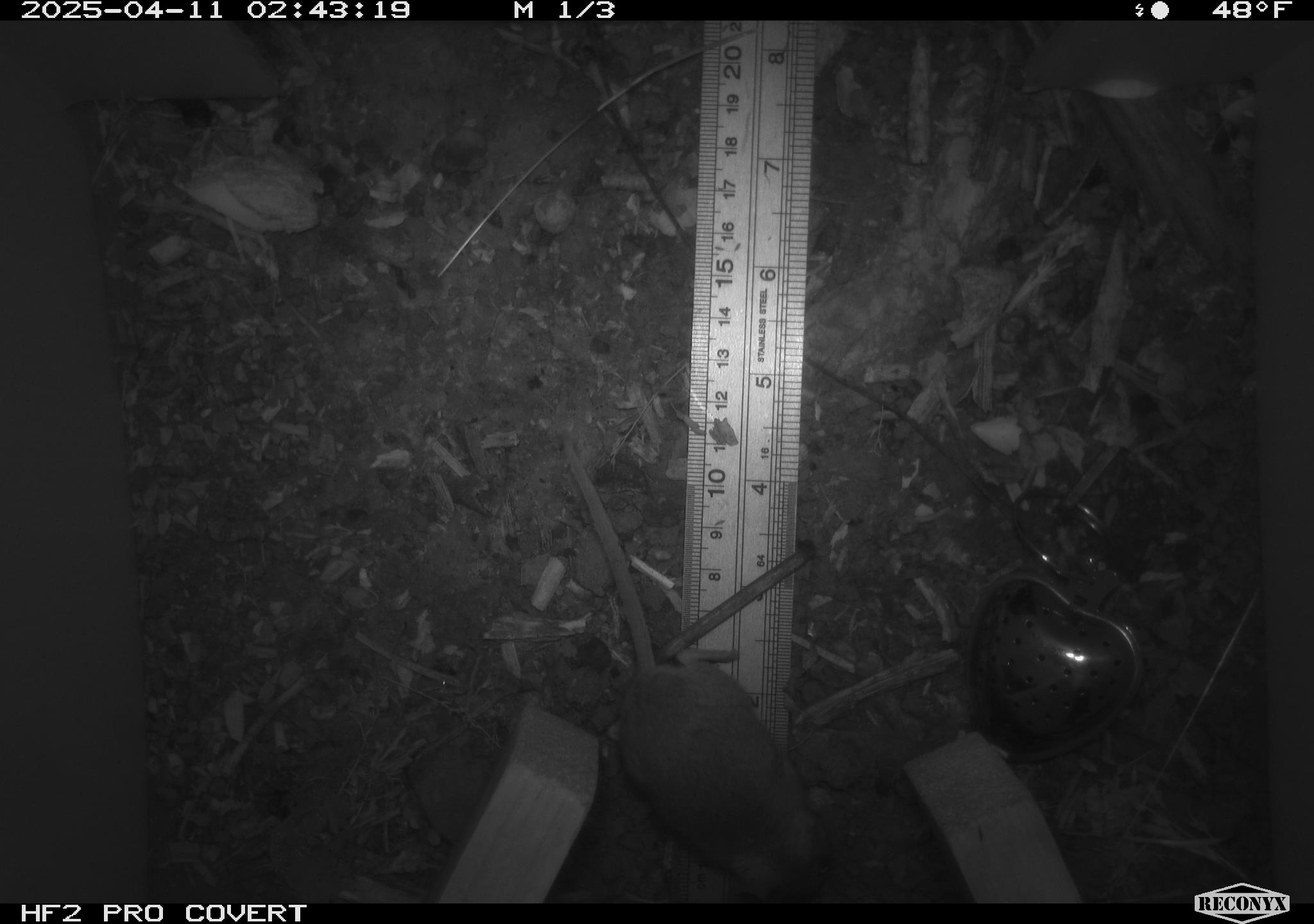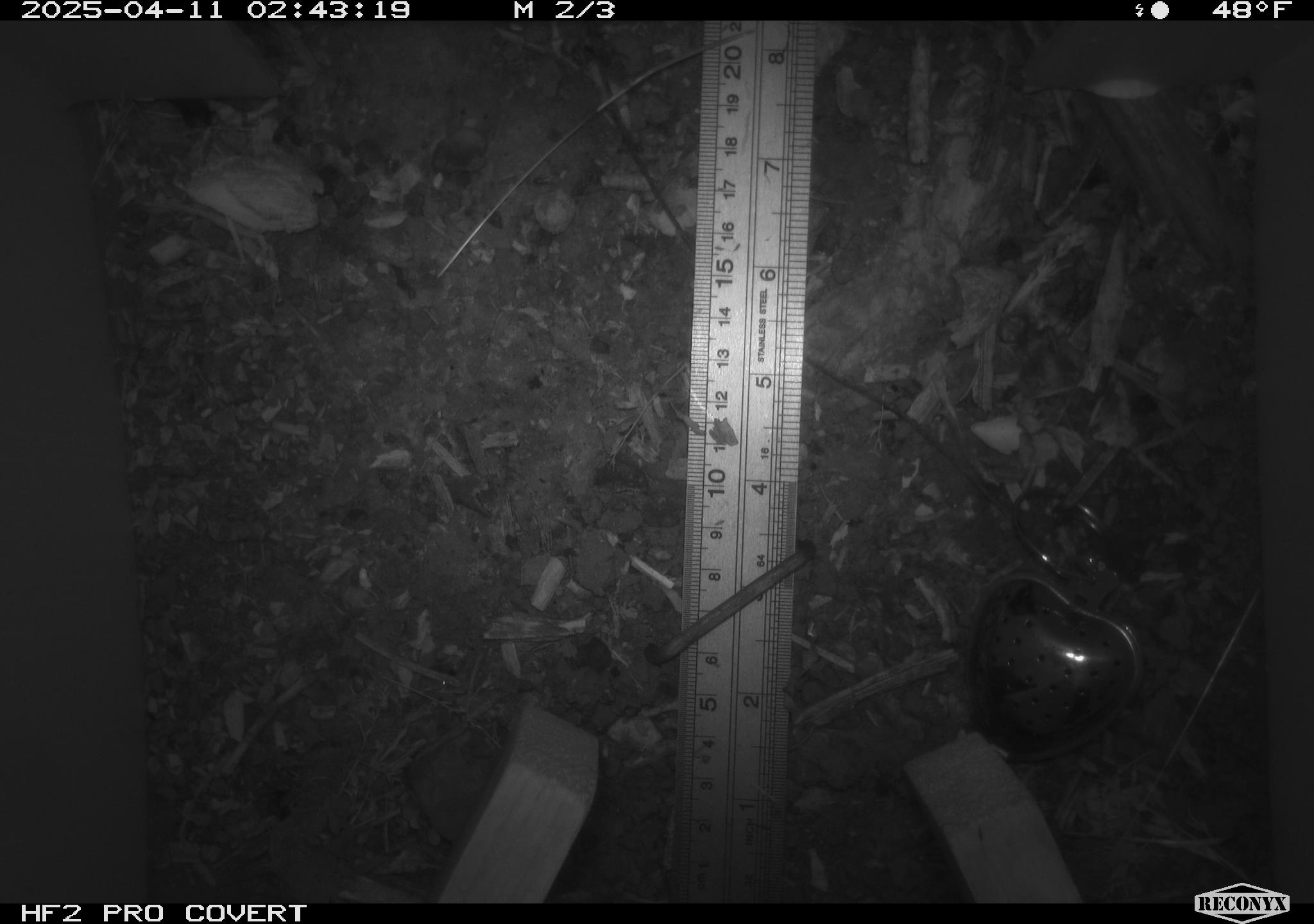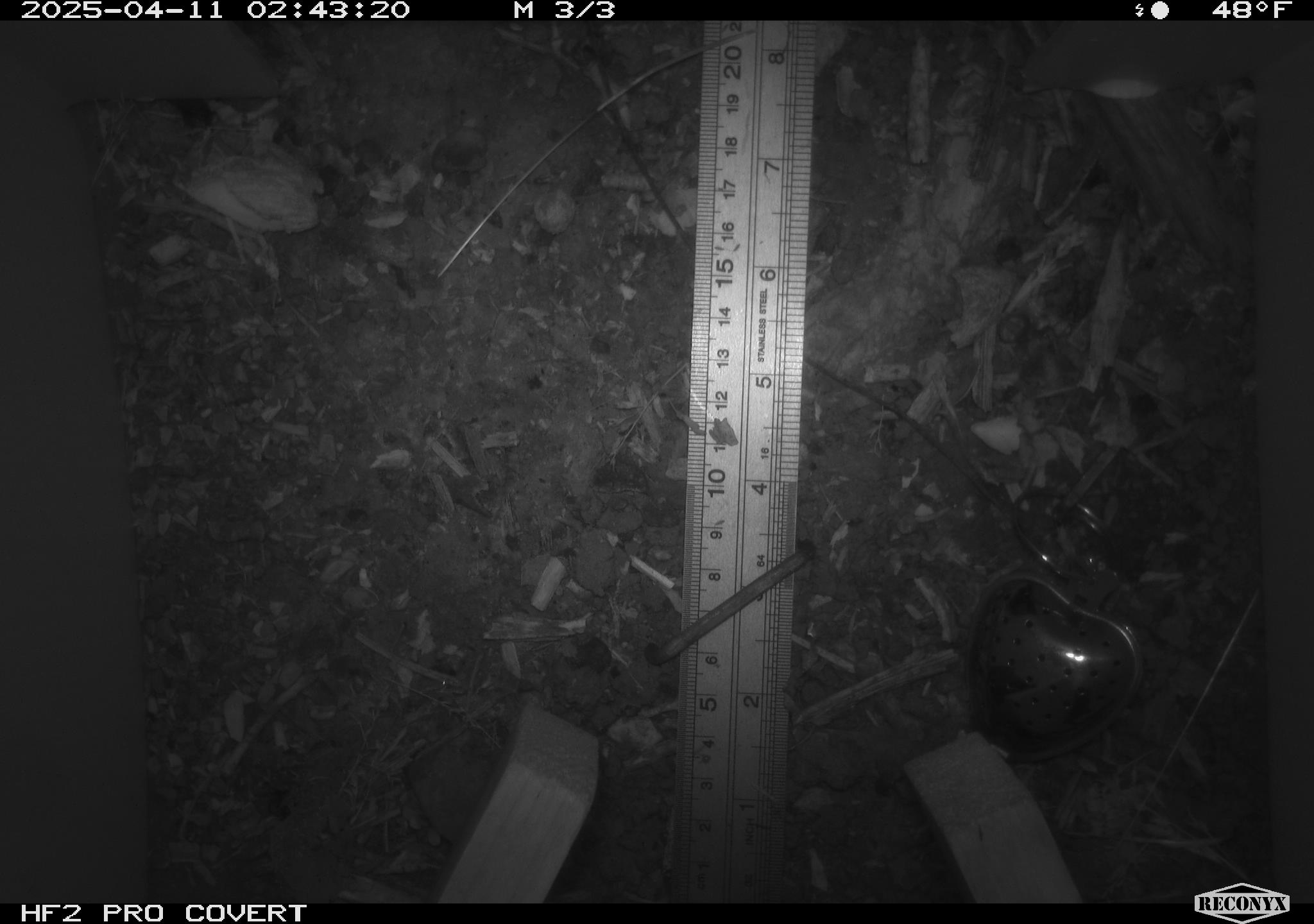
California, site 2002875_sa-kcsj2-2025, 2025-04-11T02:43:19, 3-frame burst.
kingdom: Animalia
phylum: Chordata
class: Mammalia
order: Rodentia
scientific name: Rodentia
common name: rodent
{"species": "rodent (Rodentia)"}